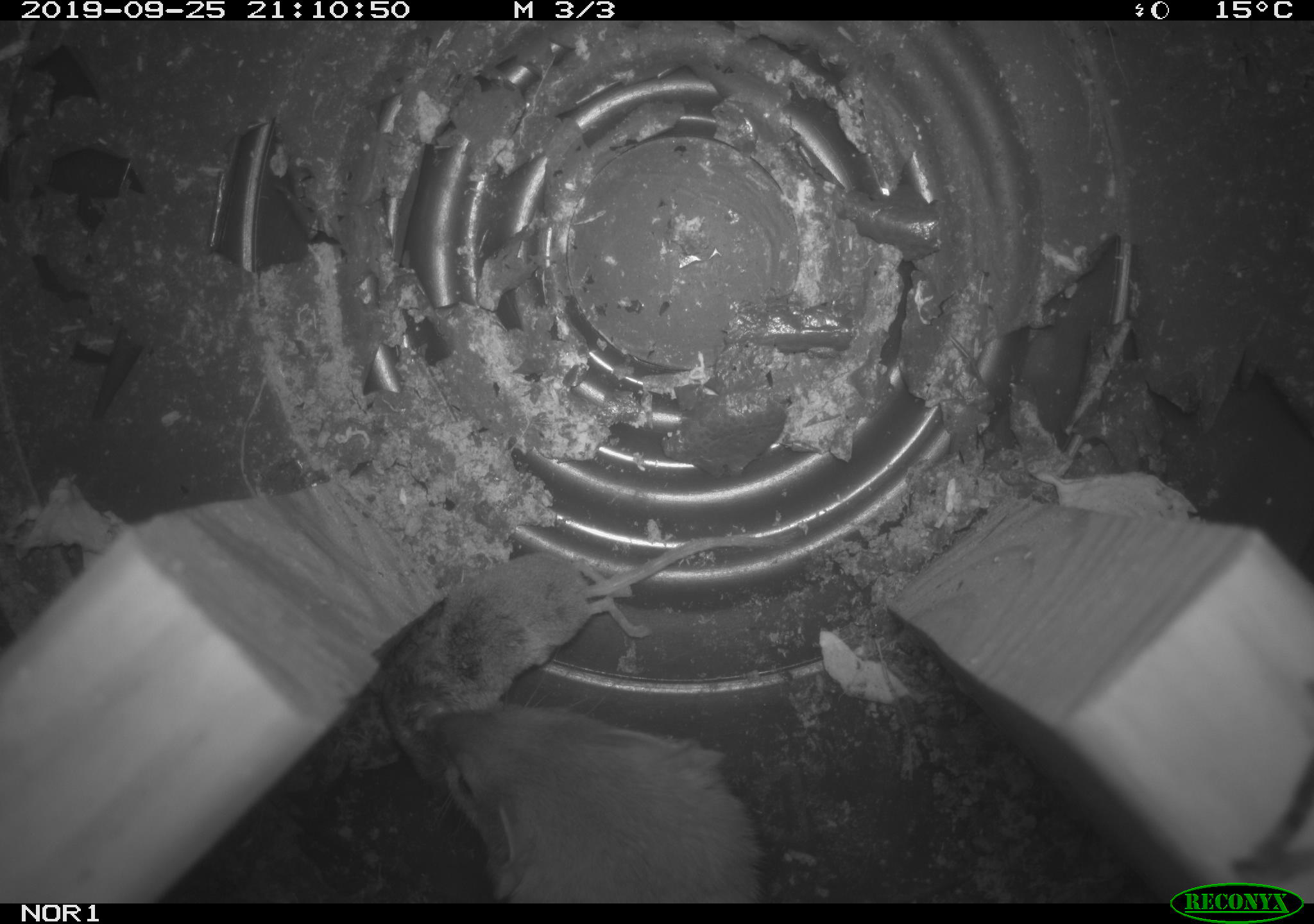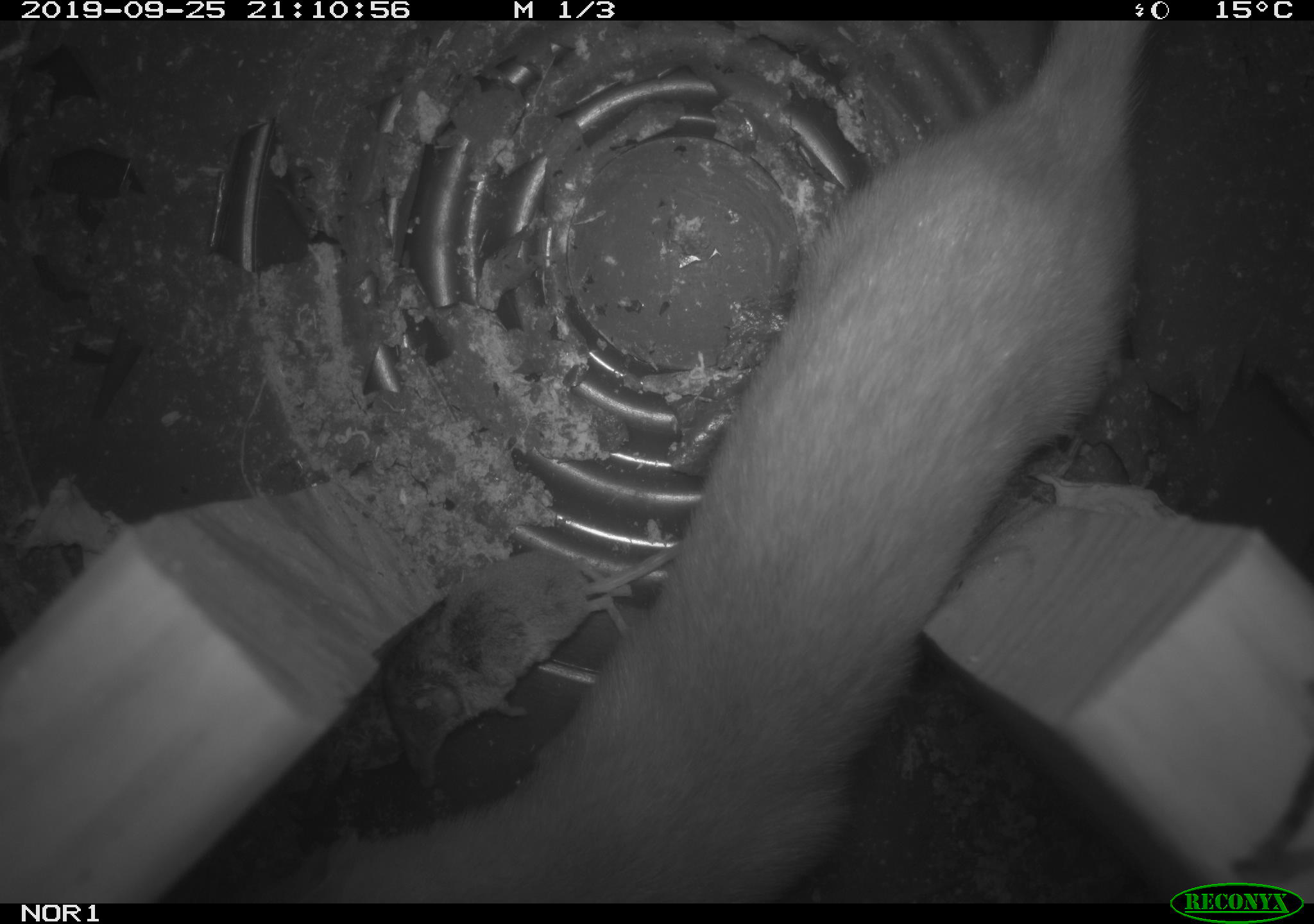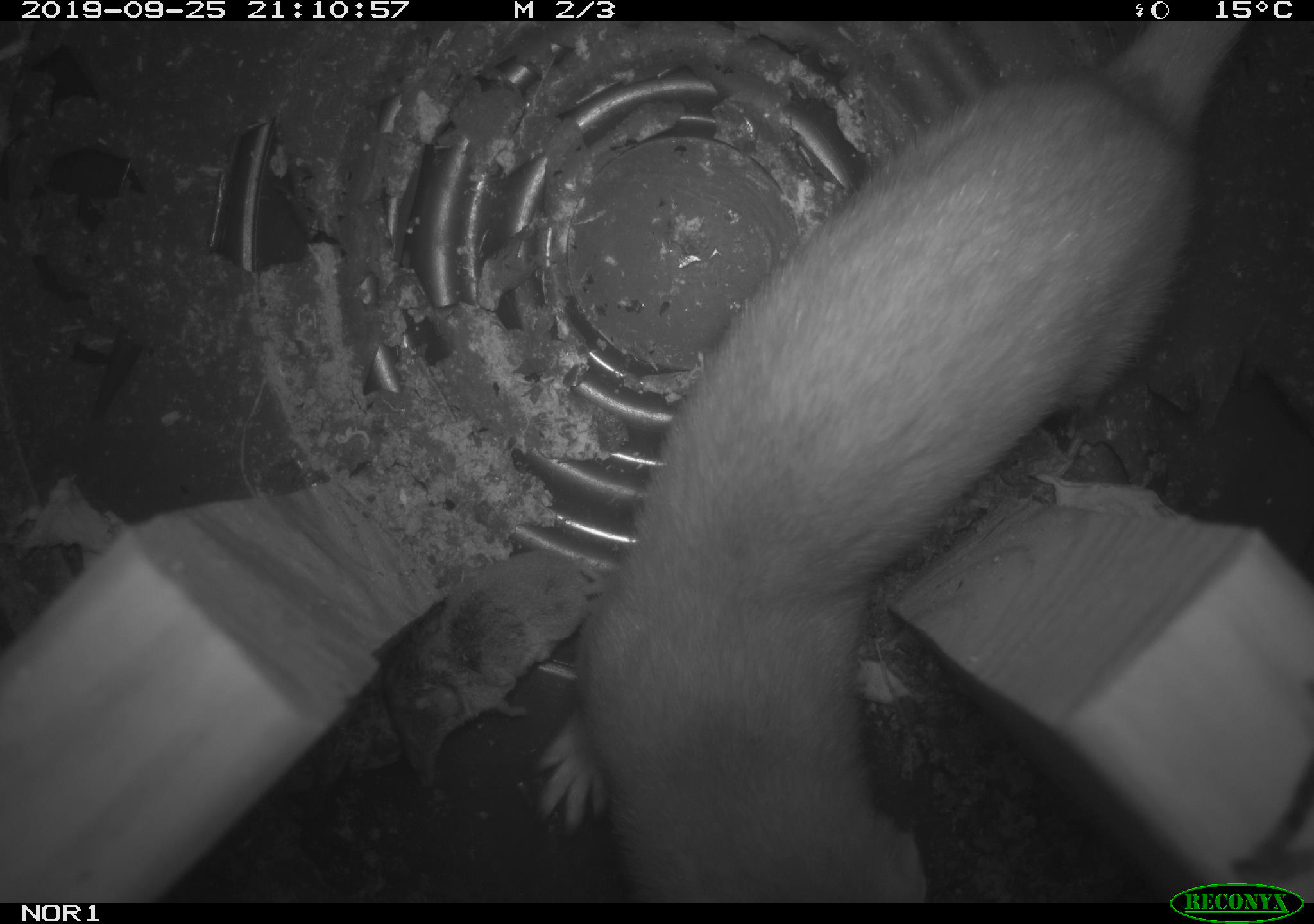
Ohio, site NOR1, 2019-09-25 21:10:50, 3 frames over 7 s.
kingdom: Animalia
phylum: Chordata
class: Mammalia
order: Carnivora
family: Mustelidae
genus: Neogale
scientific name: Neogale frenata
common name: long-tailed weasel